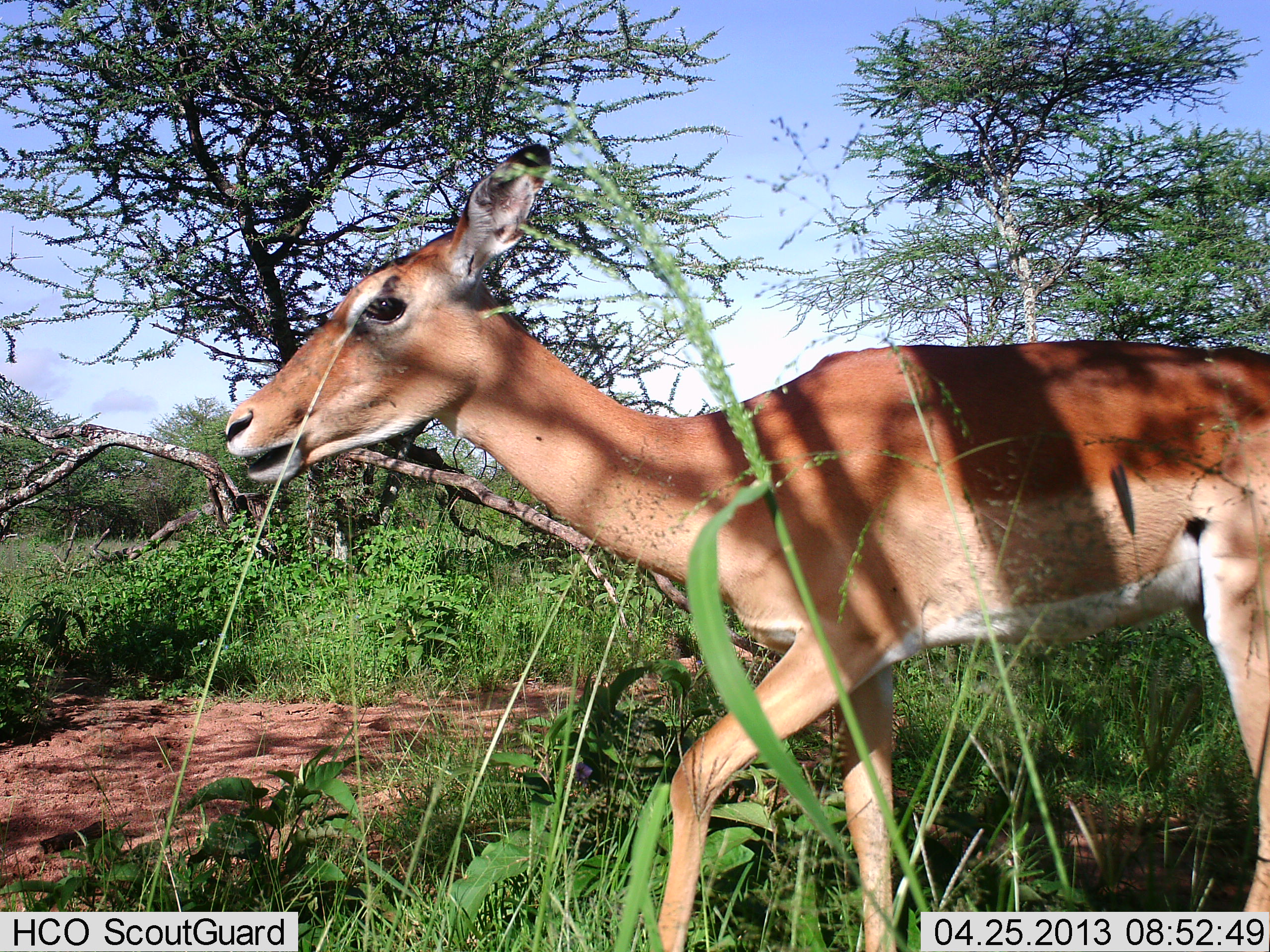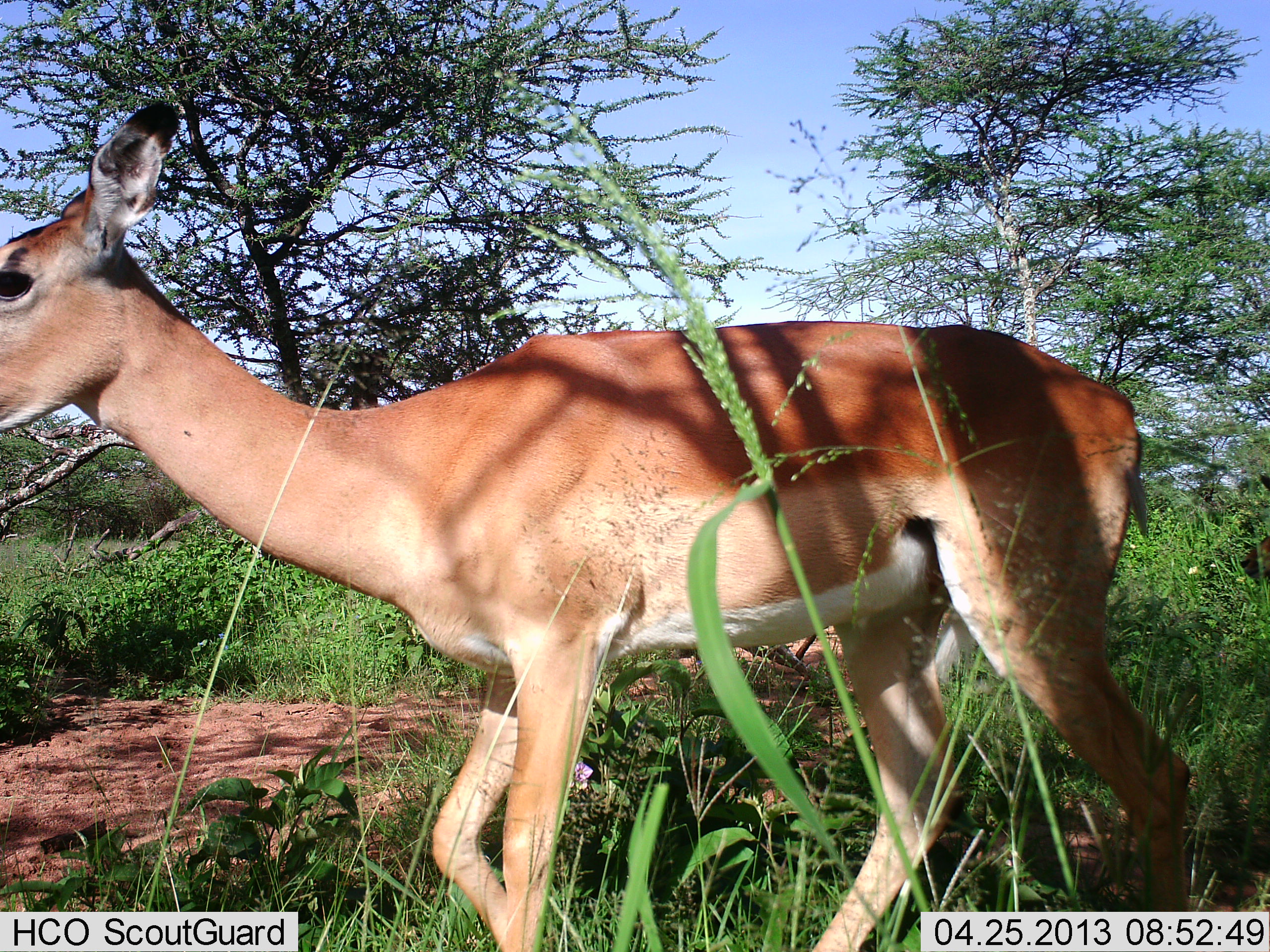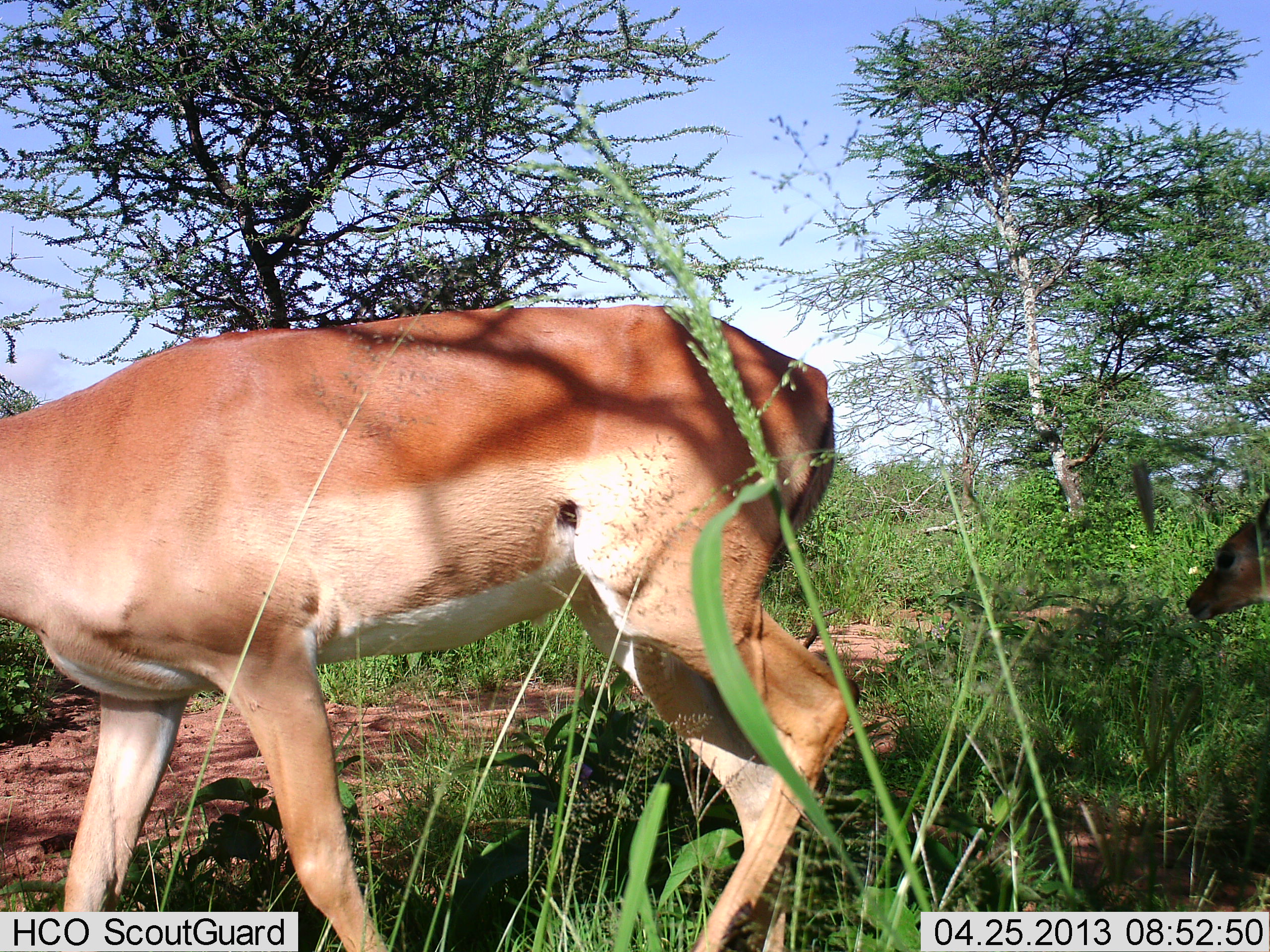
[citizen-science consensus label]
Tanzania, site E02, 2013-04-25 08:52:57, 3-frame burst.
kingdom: Animalia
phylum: Chordata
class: Mammalia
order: Artiodactyla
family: Bovidae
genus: Aepyceros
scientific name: Aepyceros melampus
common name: impala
Impala (Aepyceros melampus), count 2. Behavior (volunteer vote fractions): standing 7%, resting 0%, moving 100%, interacting 0%. Young present (vote fraction): 93%. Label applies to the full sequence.